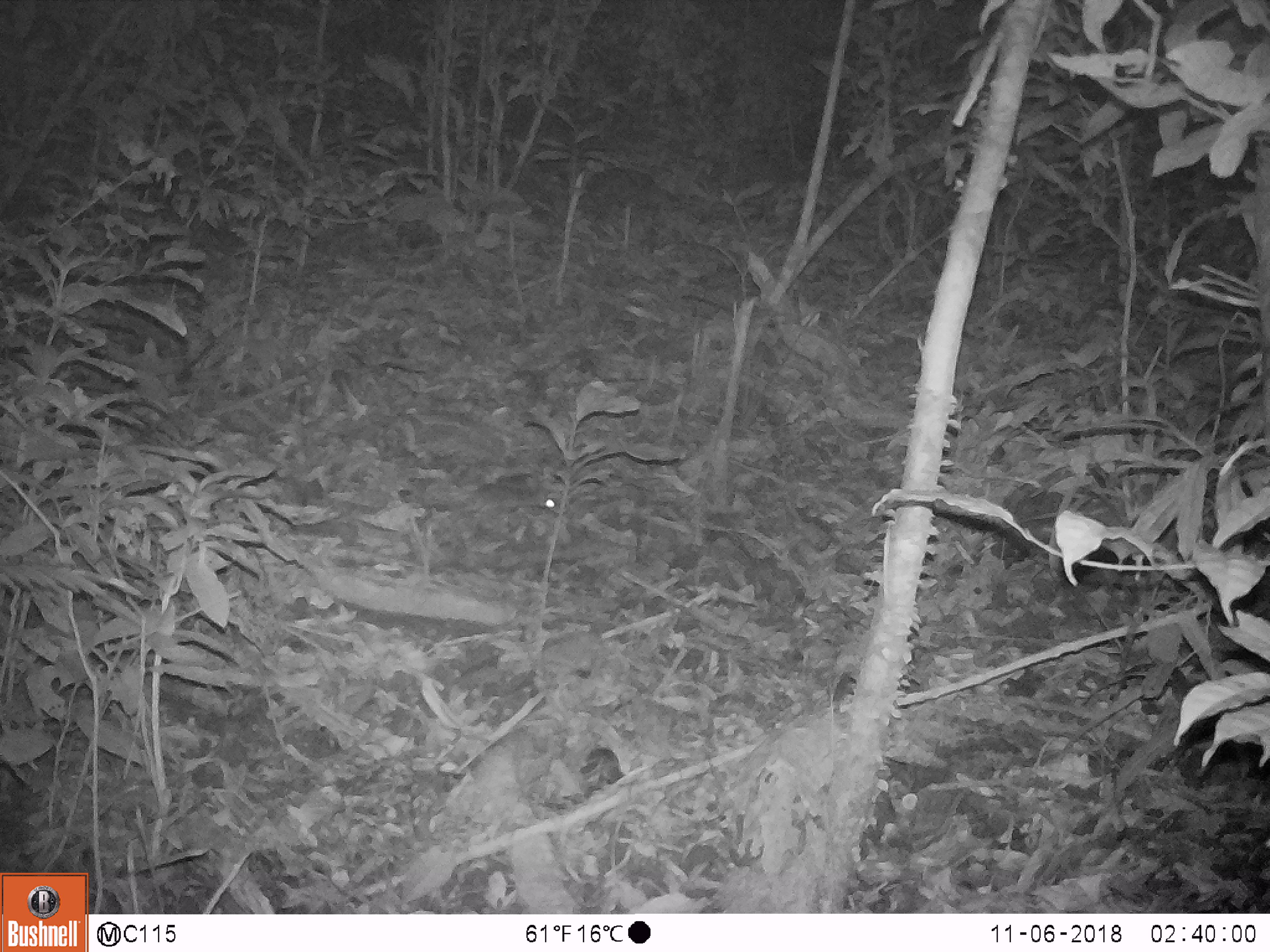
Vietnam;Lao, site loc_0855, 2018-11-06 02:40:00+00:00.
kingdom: Animalia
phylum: Chordata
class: Mammalia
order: Rodentia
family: Muridae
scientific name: Muridae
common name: old-world mice and rats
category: unidentified murid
Unidentified murid (old-world mice and rats) (Muridae). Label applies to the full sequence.